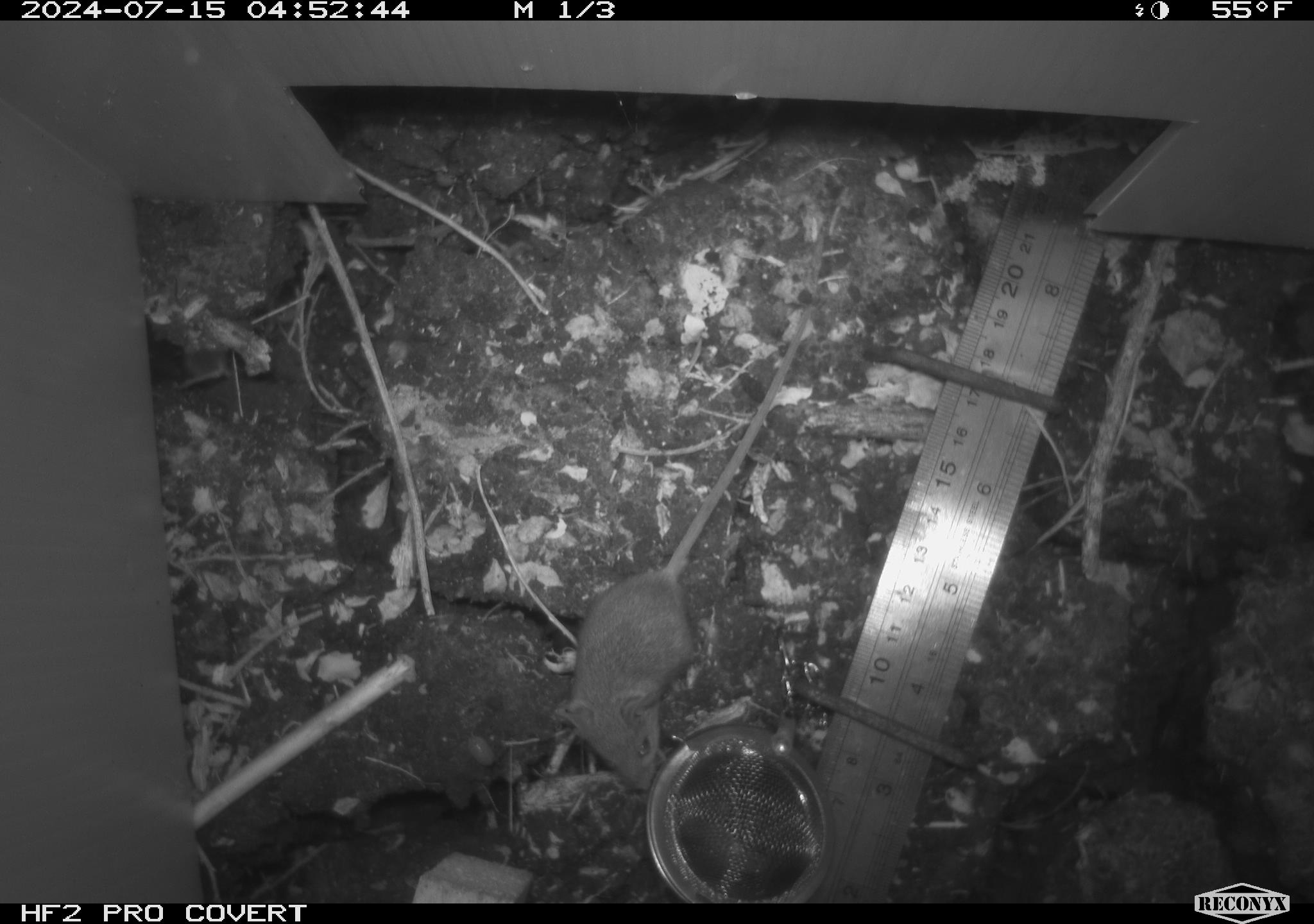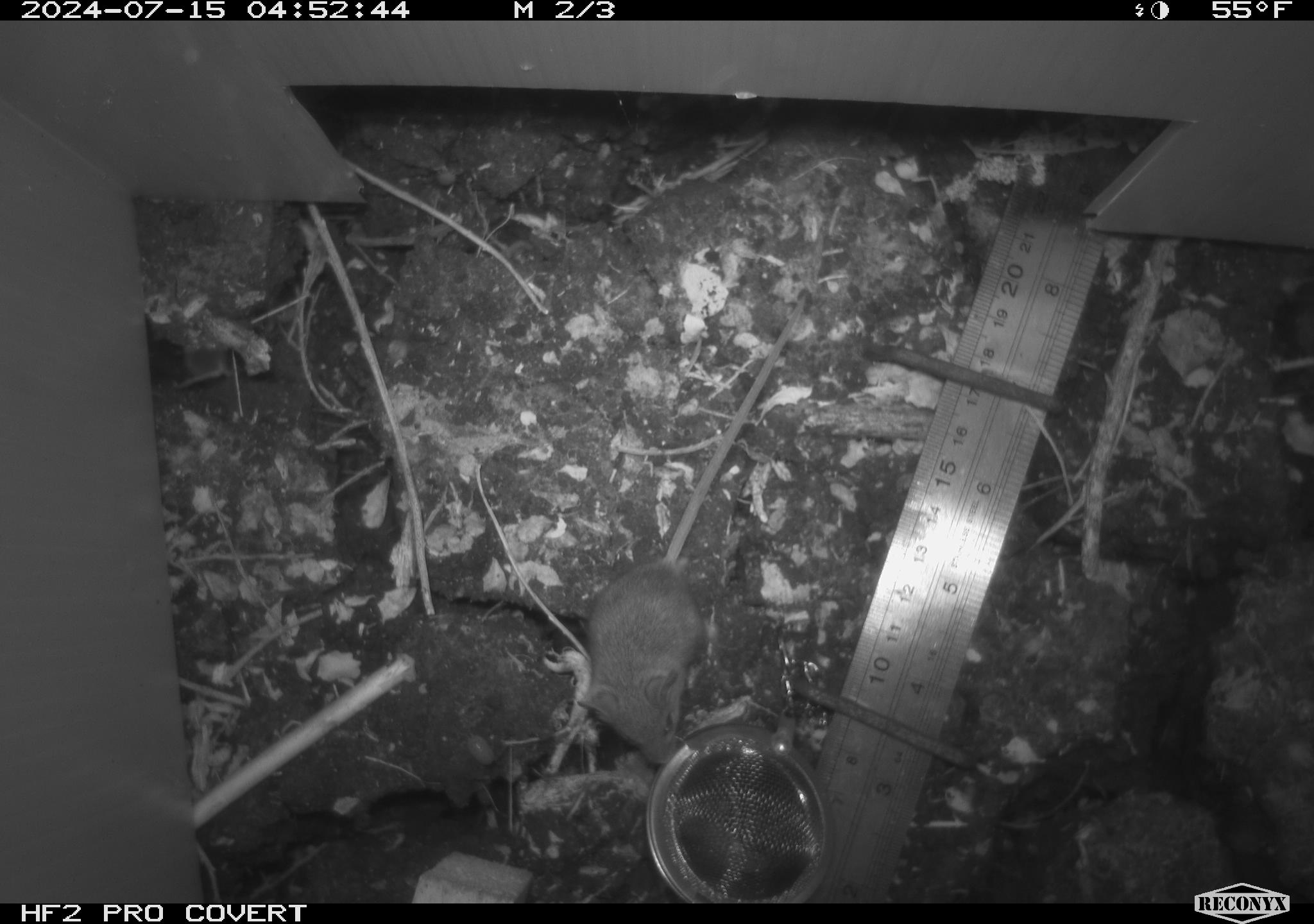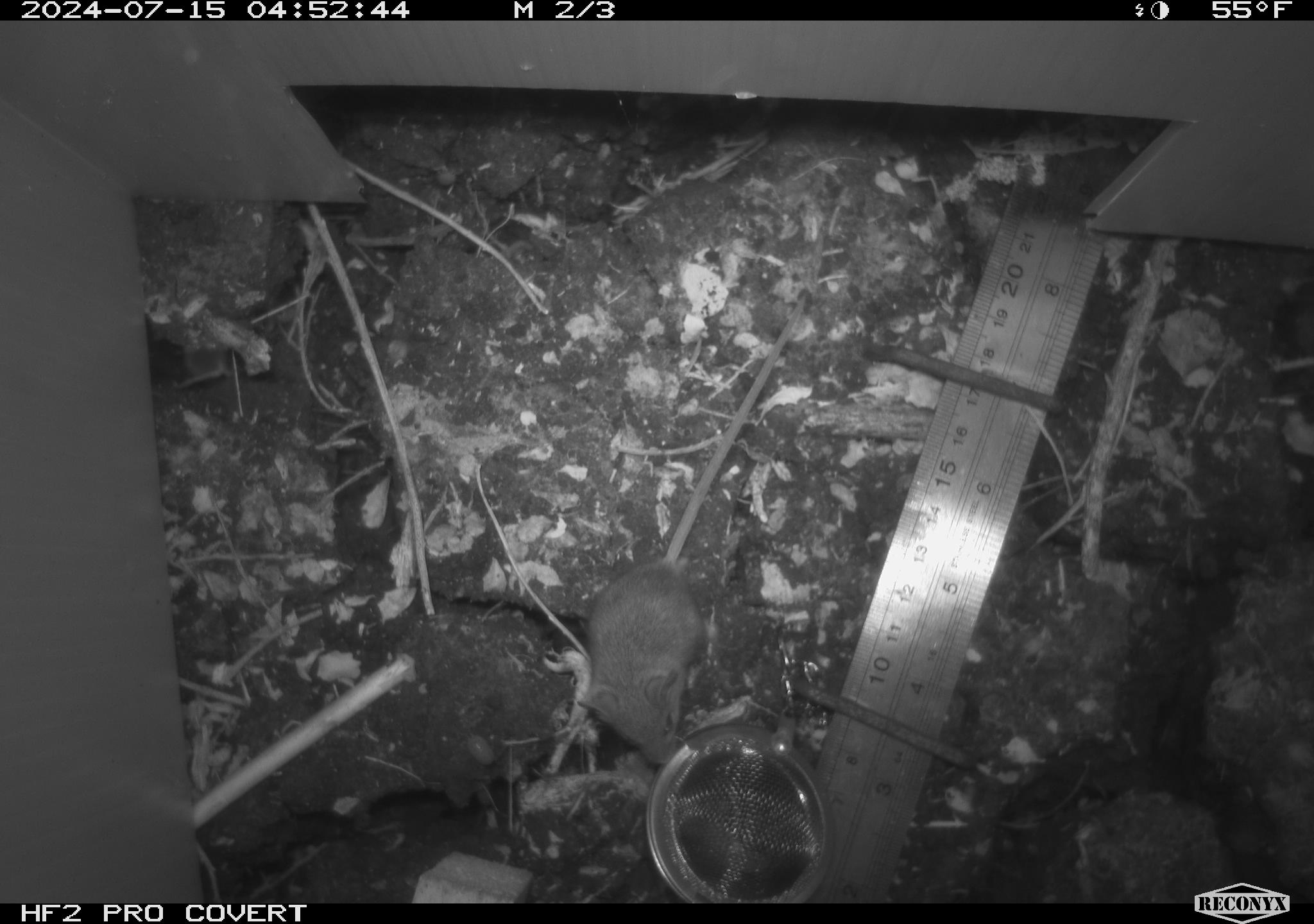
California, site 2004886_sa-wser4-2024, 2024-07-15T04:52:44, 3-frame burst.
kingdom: Animalia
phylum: Chordata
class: Mammalia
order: Rodentia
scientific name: Rodentia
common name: mouse species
Mouse species (Rodentia).